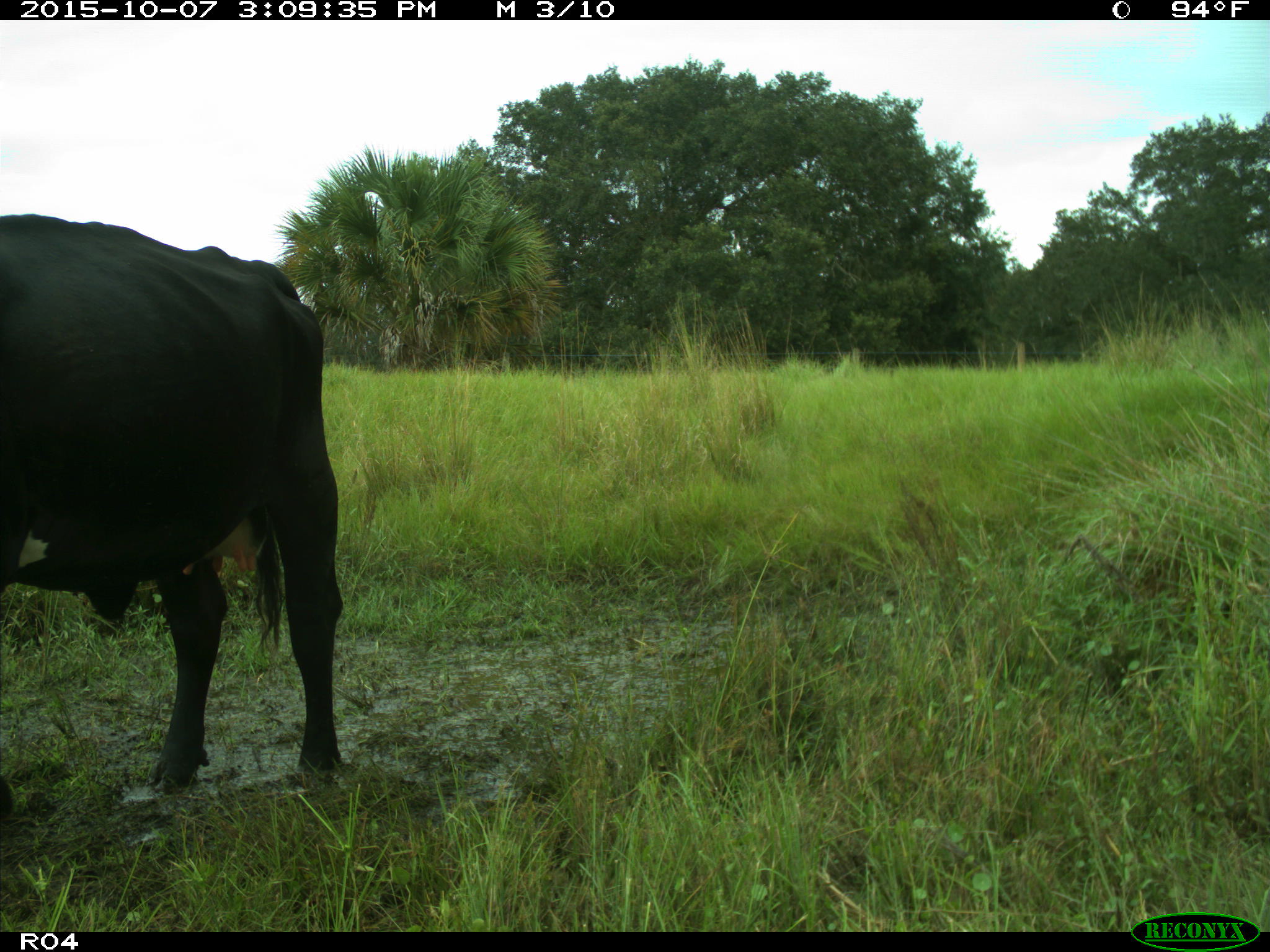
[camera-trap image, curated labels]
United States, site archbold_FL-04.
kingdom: Animalia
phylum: Chordata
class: Mammalia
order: Artiodactyla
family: Bovidae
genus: Bos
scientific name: Bos taurus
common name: domestic cow